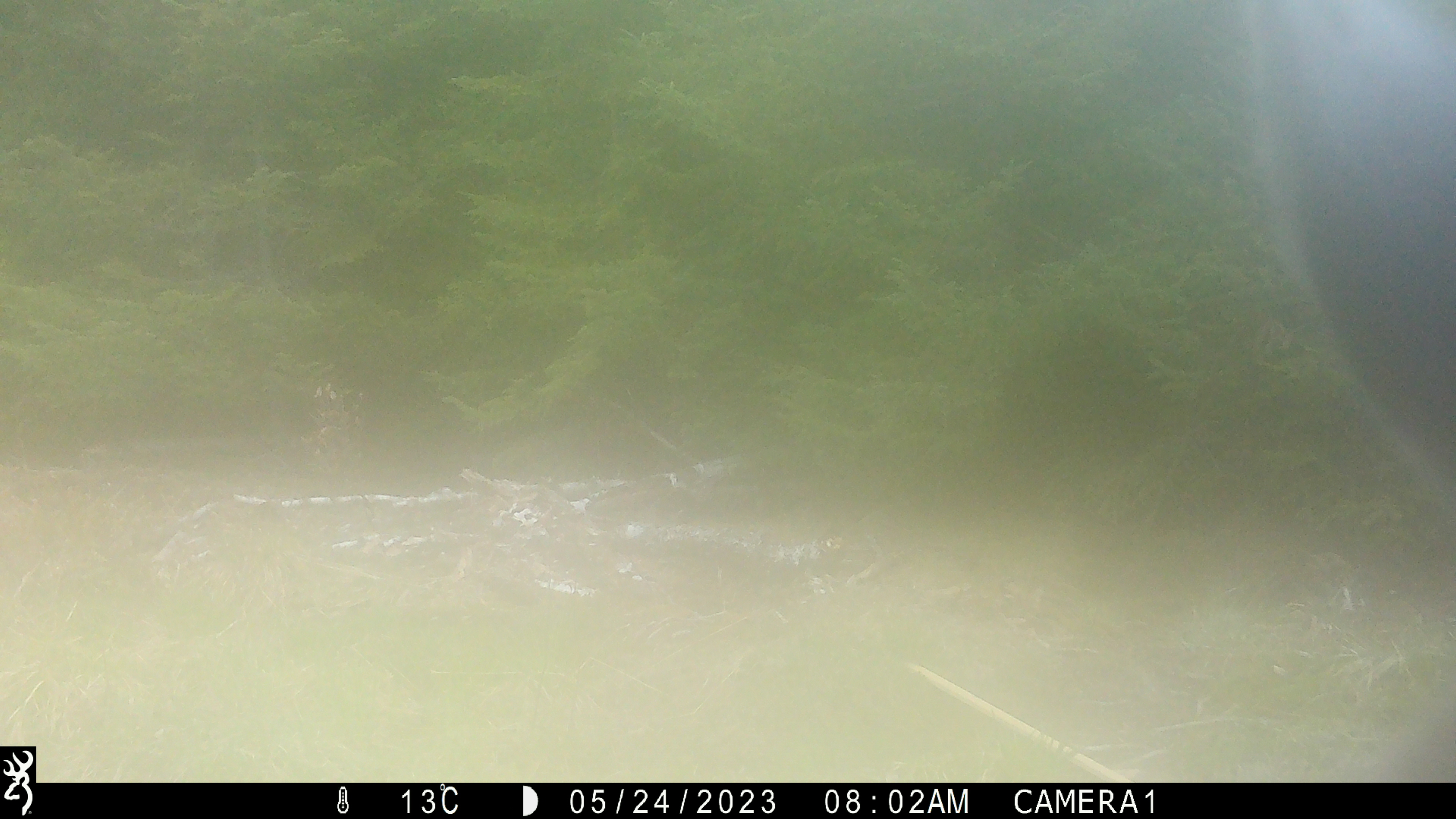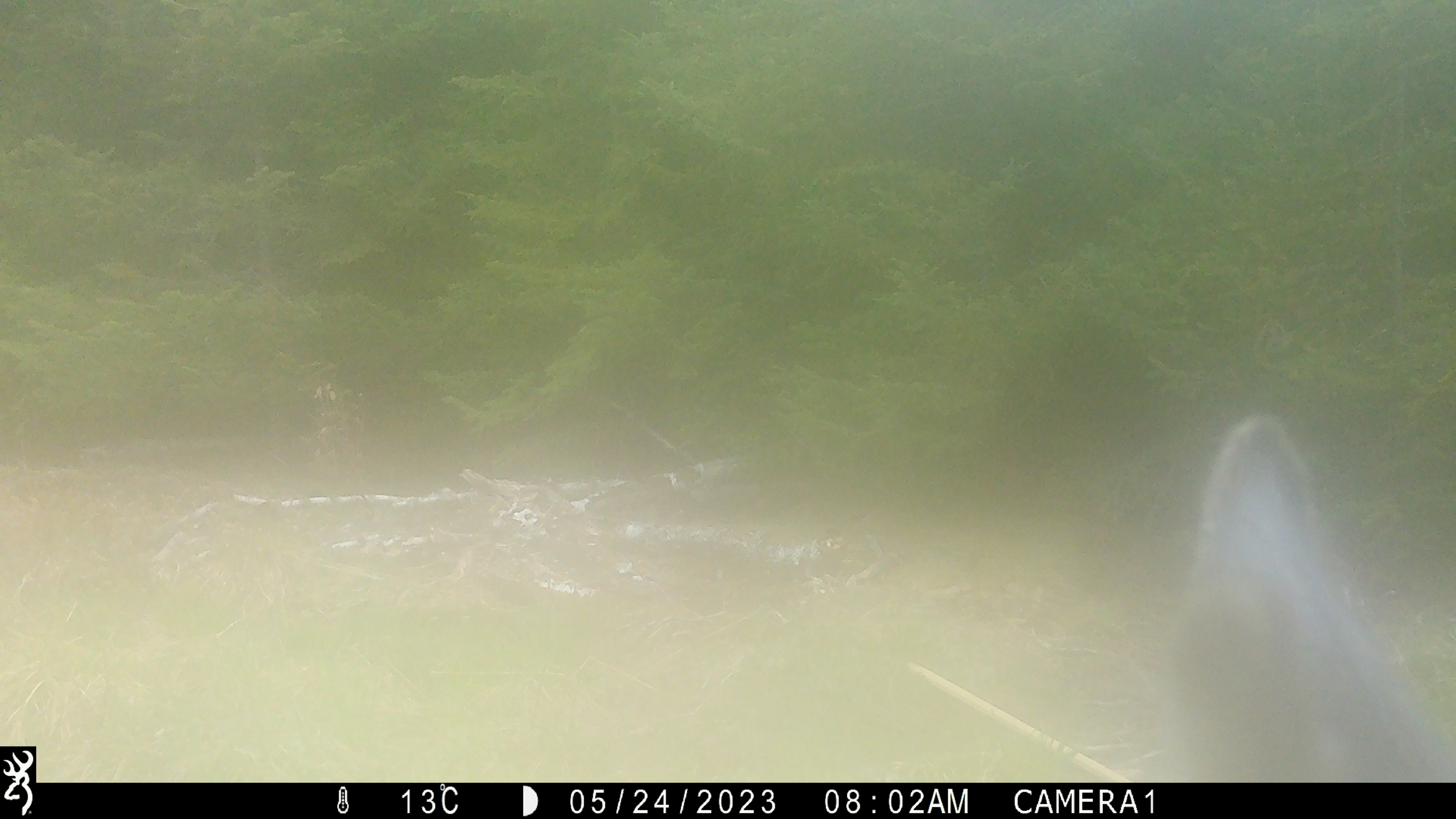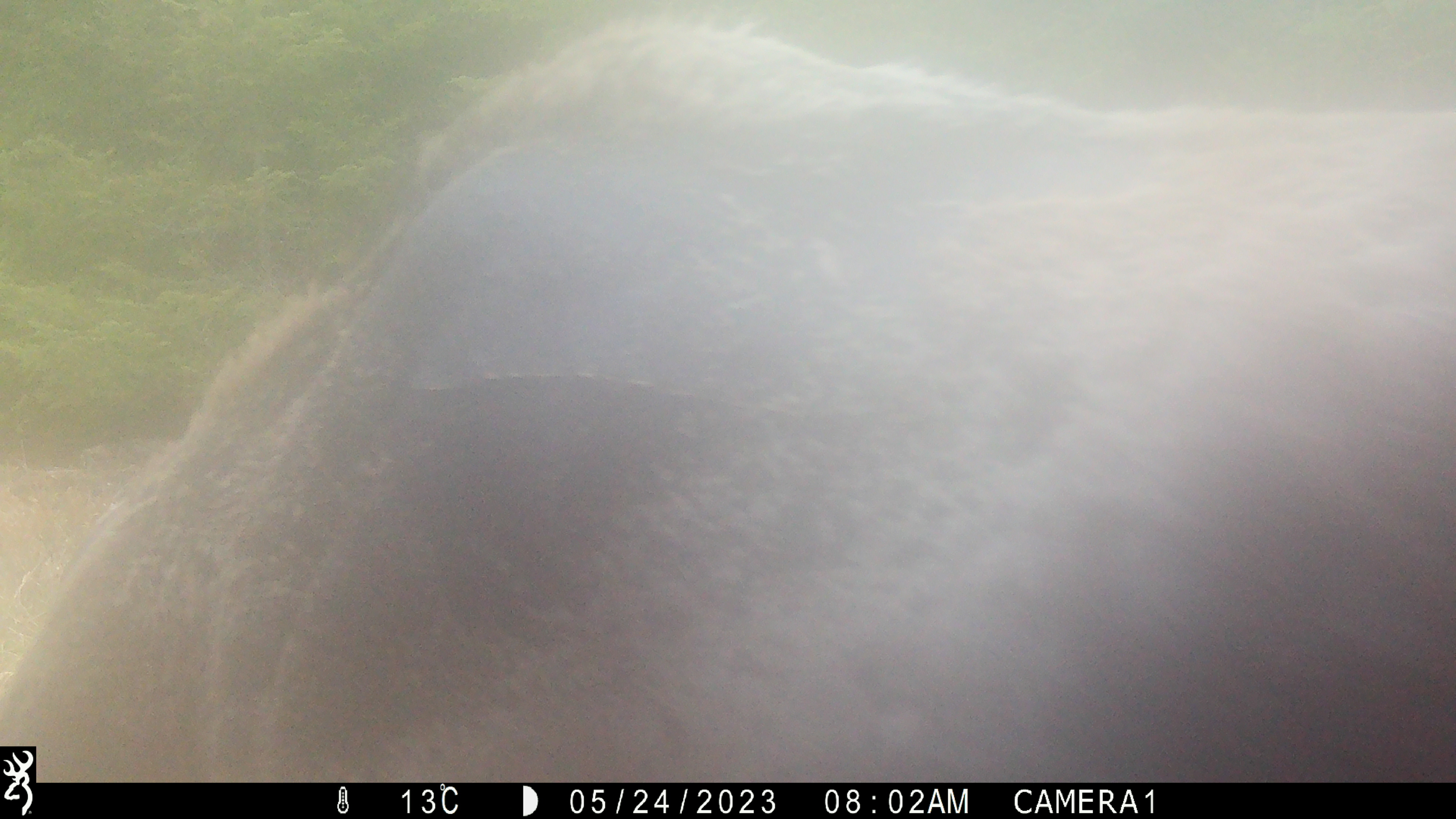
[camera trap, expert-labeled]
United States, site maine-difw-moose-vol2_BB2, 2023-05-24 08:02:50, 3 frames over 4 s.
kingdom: Animalia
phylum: Chordata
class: Mammalia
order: Artiodactyla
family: Cervidae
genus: Alces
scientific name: Alces alces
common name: moose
Moose (Alces alces).